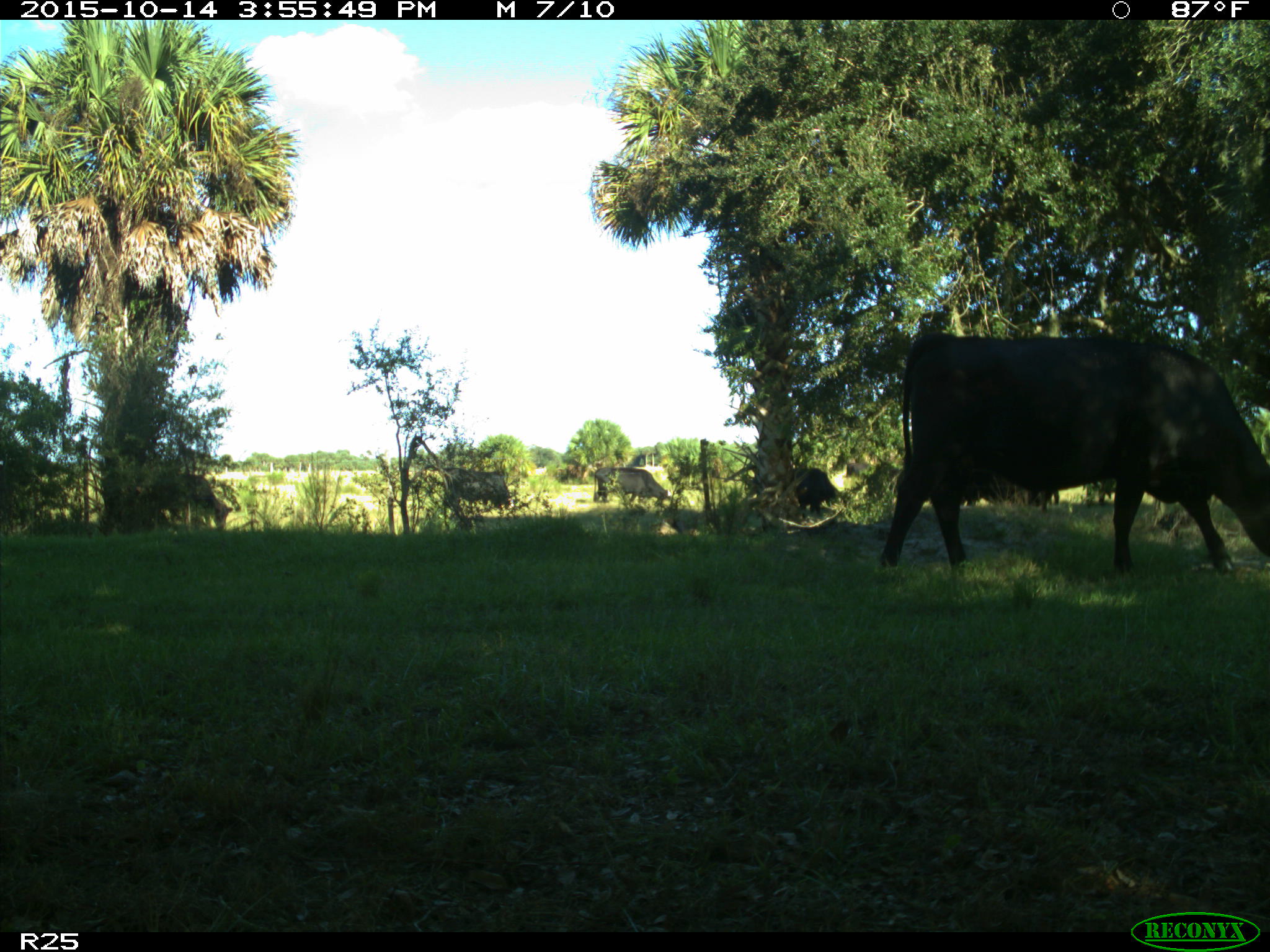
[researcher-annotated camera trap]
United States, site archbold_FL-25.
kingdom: Animalia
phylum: Chordata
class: Mammalia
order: Artiodactyla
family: Bovidae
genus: Bos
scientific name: Bos taurus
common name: domestic cow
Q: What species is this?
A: Bos taurus (domestic cow).